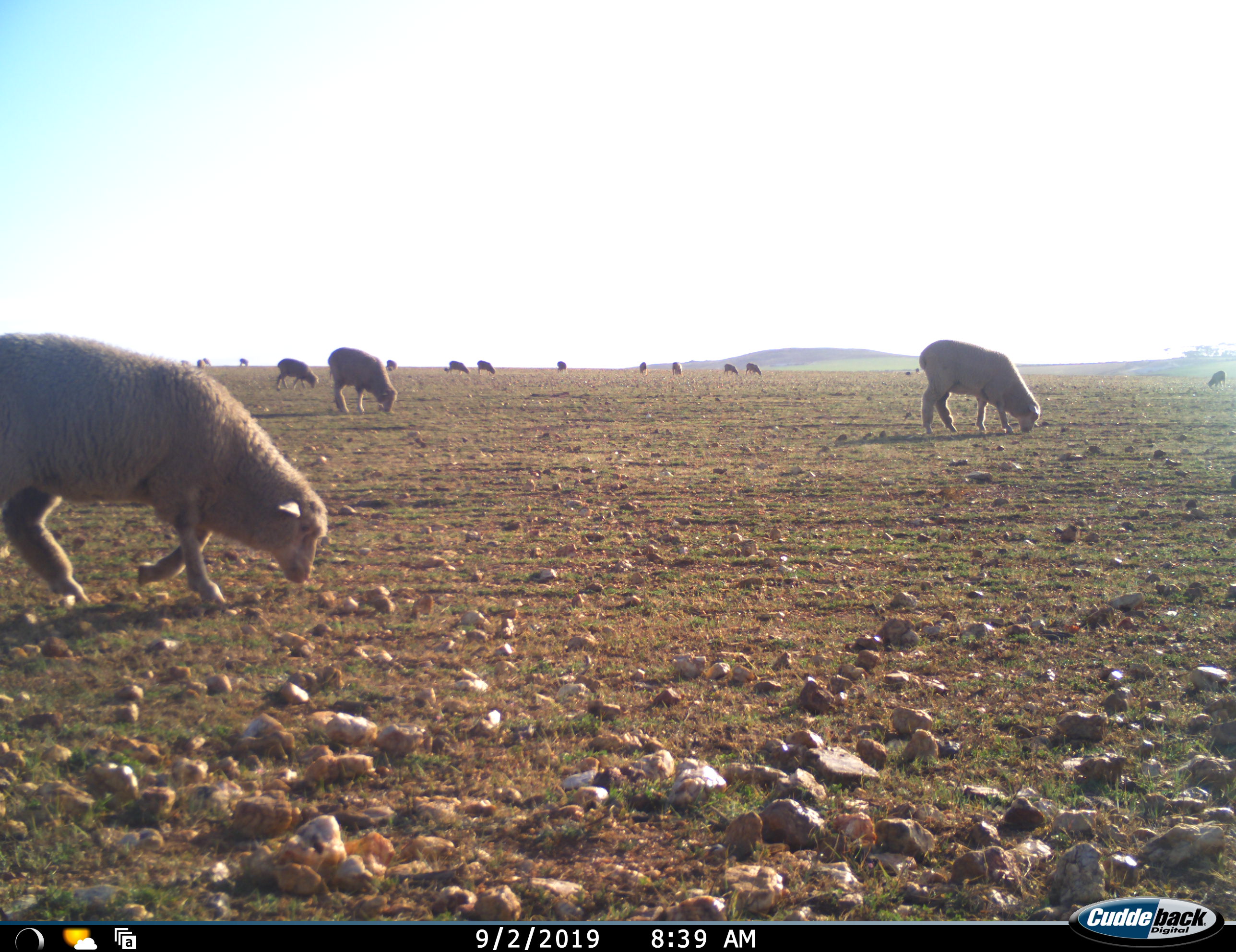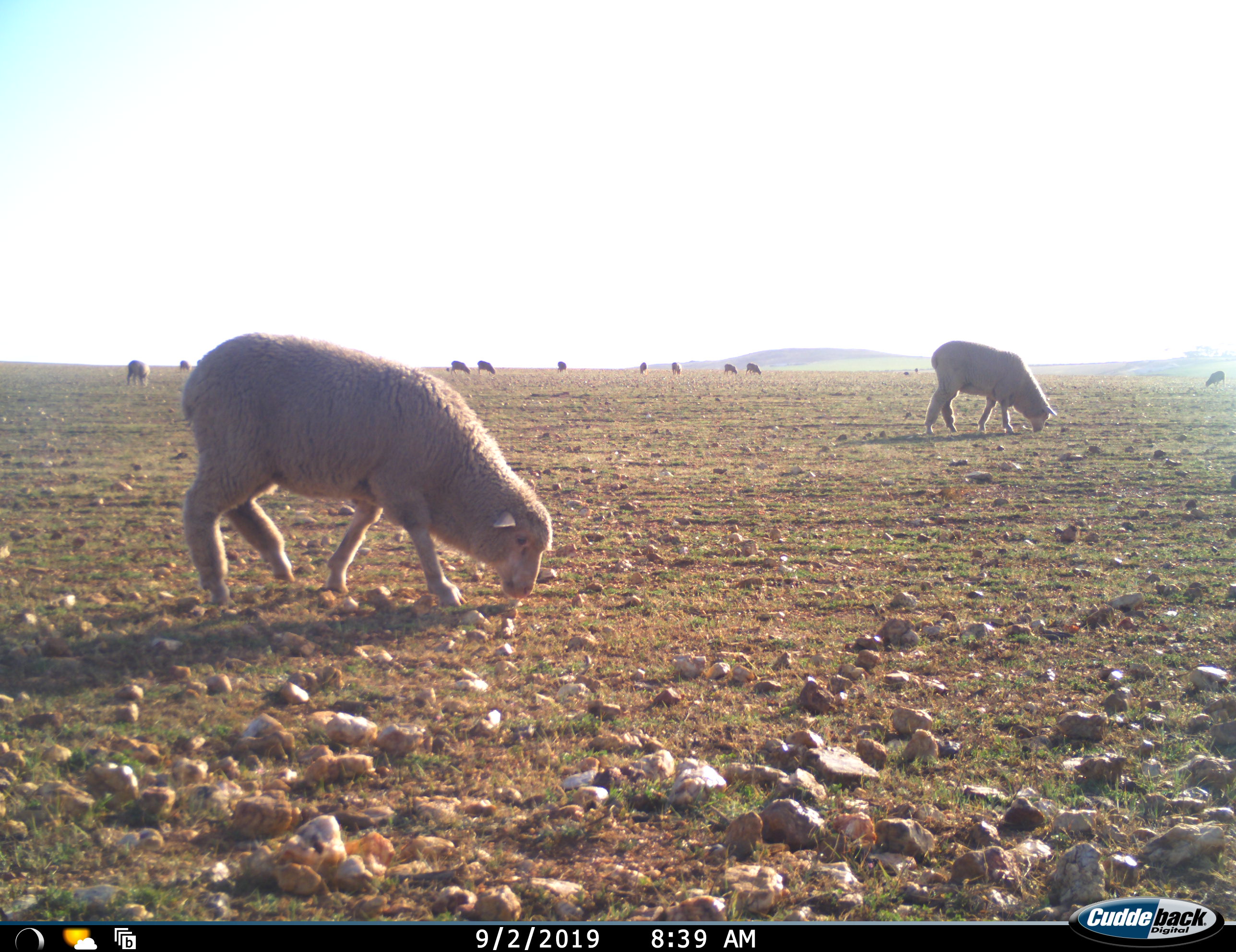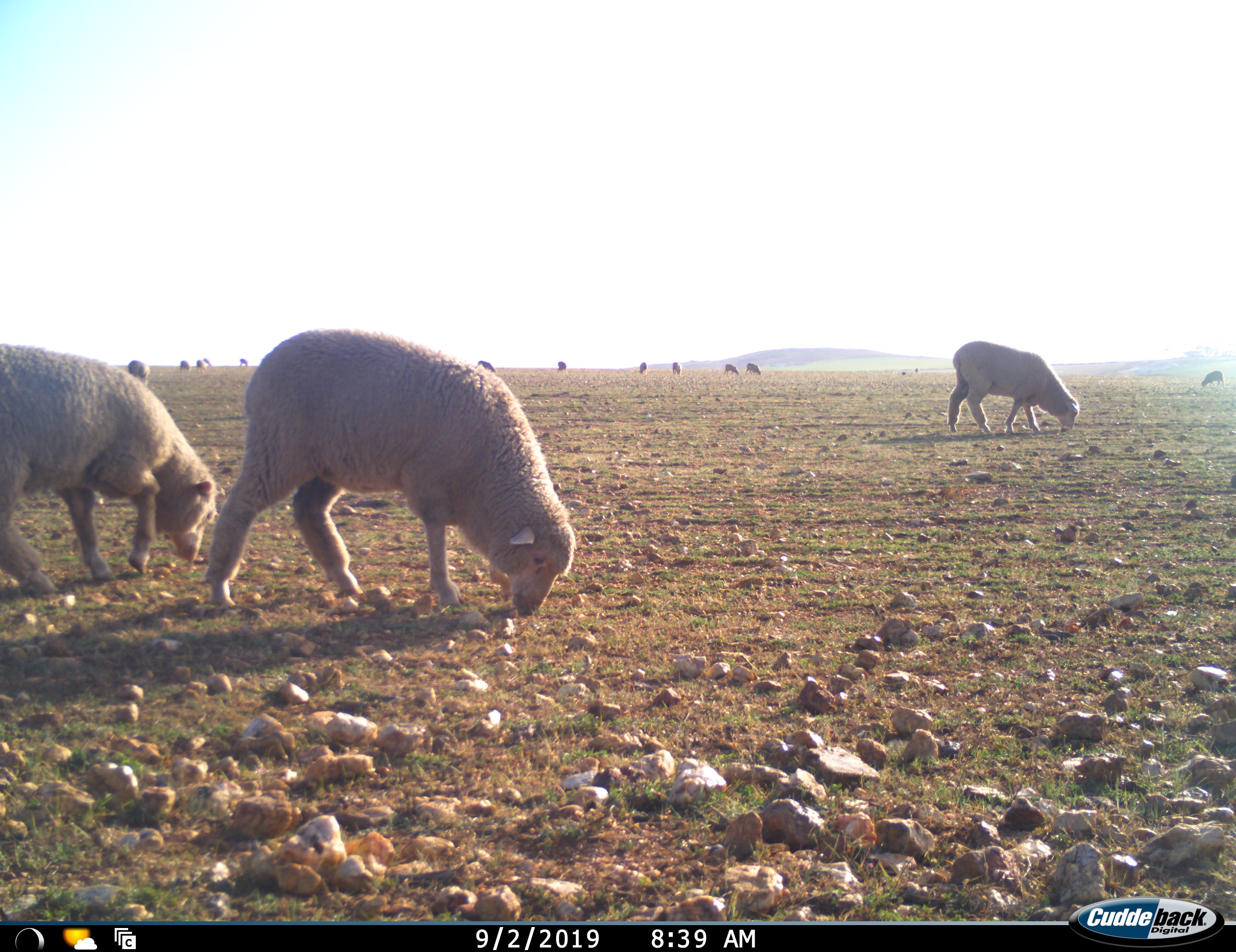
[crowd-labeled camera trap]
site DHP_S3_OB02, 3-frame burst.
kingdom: Animalia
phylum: Chordata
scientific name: Vertebrata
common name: domestic animal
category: domesticanimal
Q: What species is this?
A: Domesticanimal (domestic animal) (Vertebrata).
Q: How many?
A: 11-50.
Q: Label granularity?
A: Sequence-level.